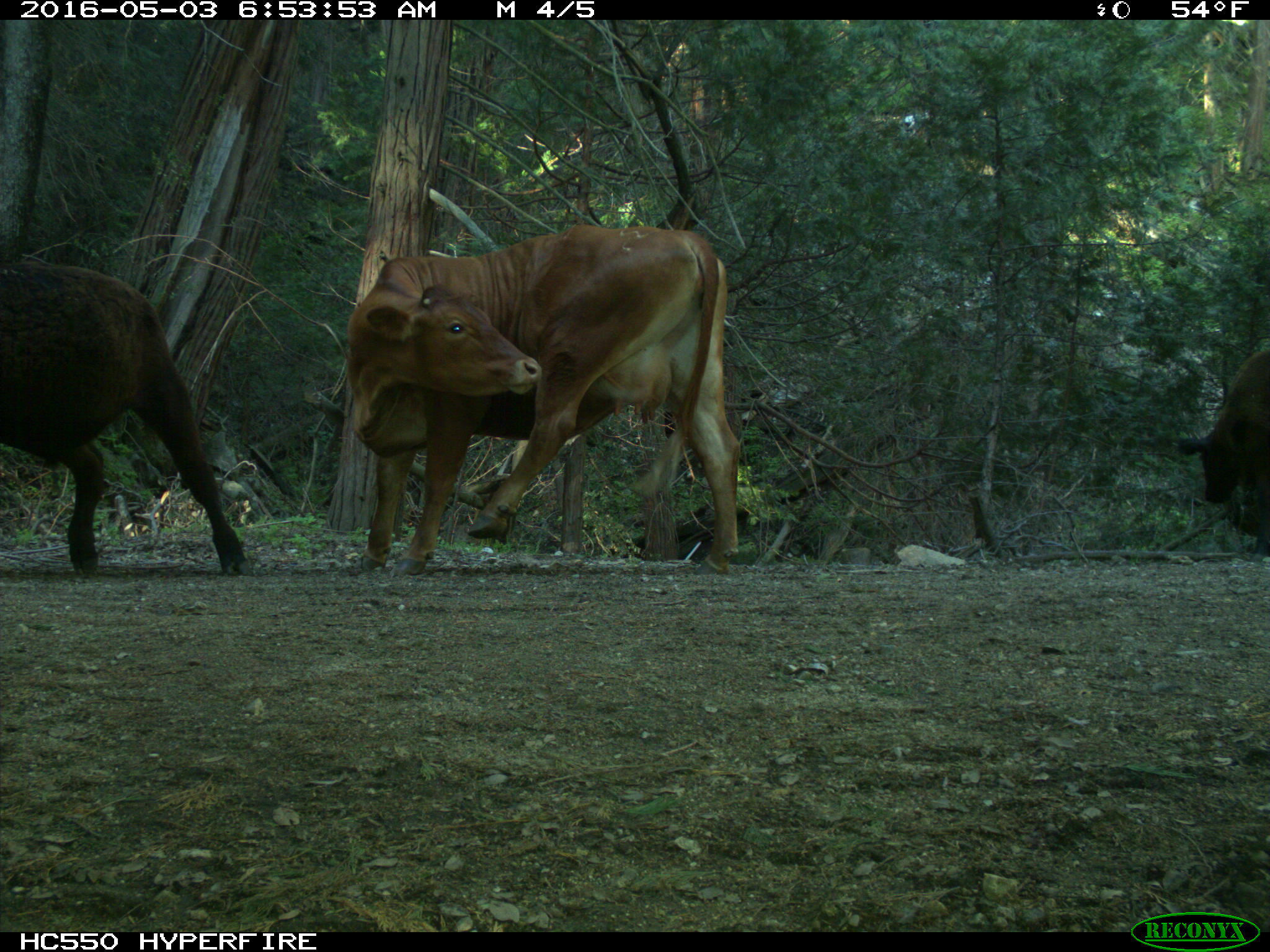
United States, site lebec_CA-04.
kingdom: Animalia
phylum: Chordata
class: Mammalia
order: Artiodactyla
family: Bovidae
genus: Bos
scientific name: Bos taurus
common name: domestic cow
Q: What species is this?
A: Bos taurus (domestic cow).